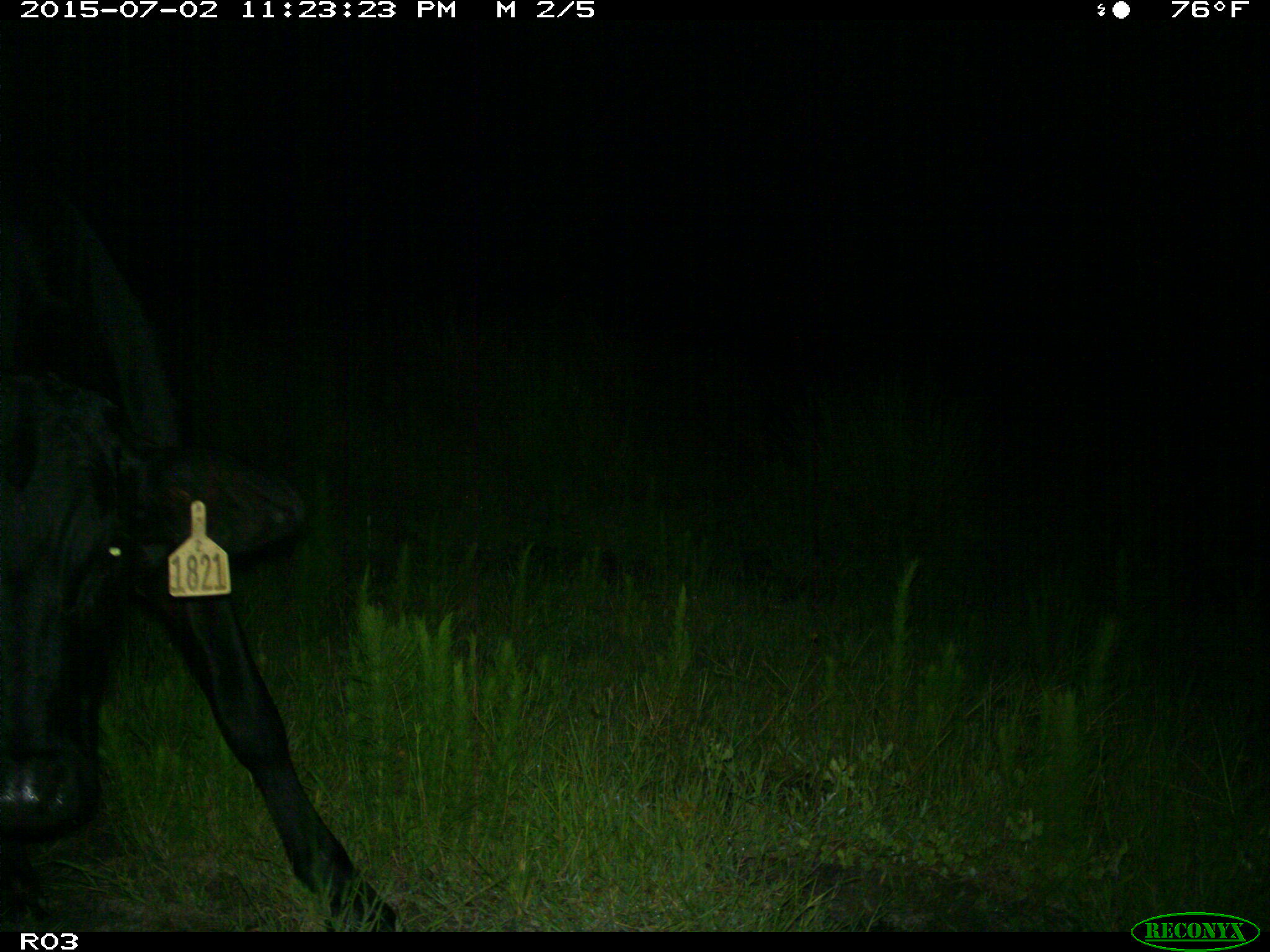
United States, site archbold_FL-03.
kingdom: Animalia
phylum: Chordata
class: Mammalia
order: Artiodactyla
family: Bovidae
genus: Bos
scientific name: Bos taurus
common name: domestic cow